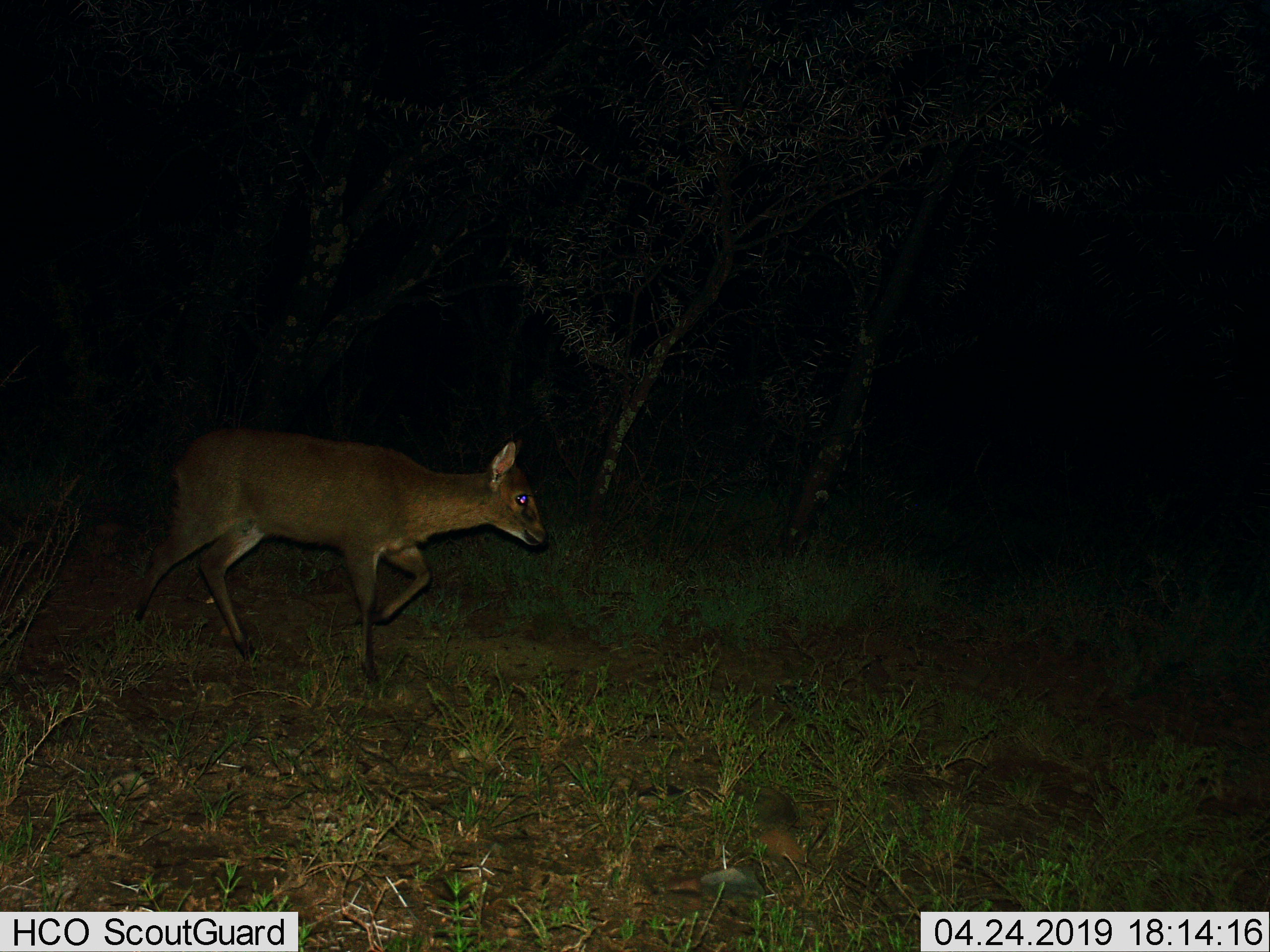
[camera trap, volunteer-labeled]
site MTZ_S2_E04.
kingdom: Animalia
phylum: Chordata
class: Mammalia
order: Artiodactyla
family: Bovidae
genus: Sylvicapra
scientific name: Sylvicapra grimmia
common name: common duiker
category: duikercommongrey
Duikercommongrey (common duiker) (Sylvicapra grimmia), count 1. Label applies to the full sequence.